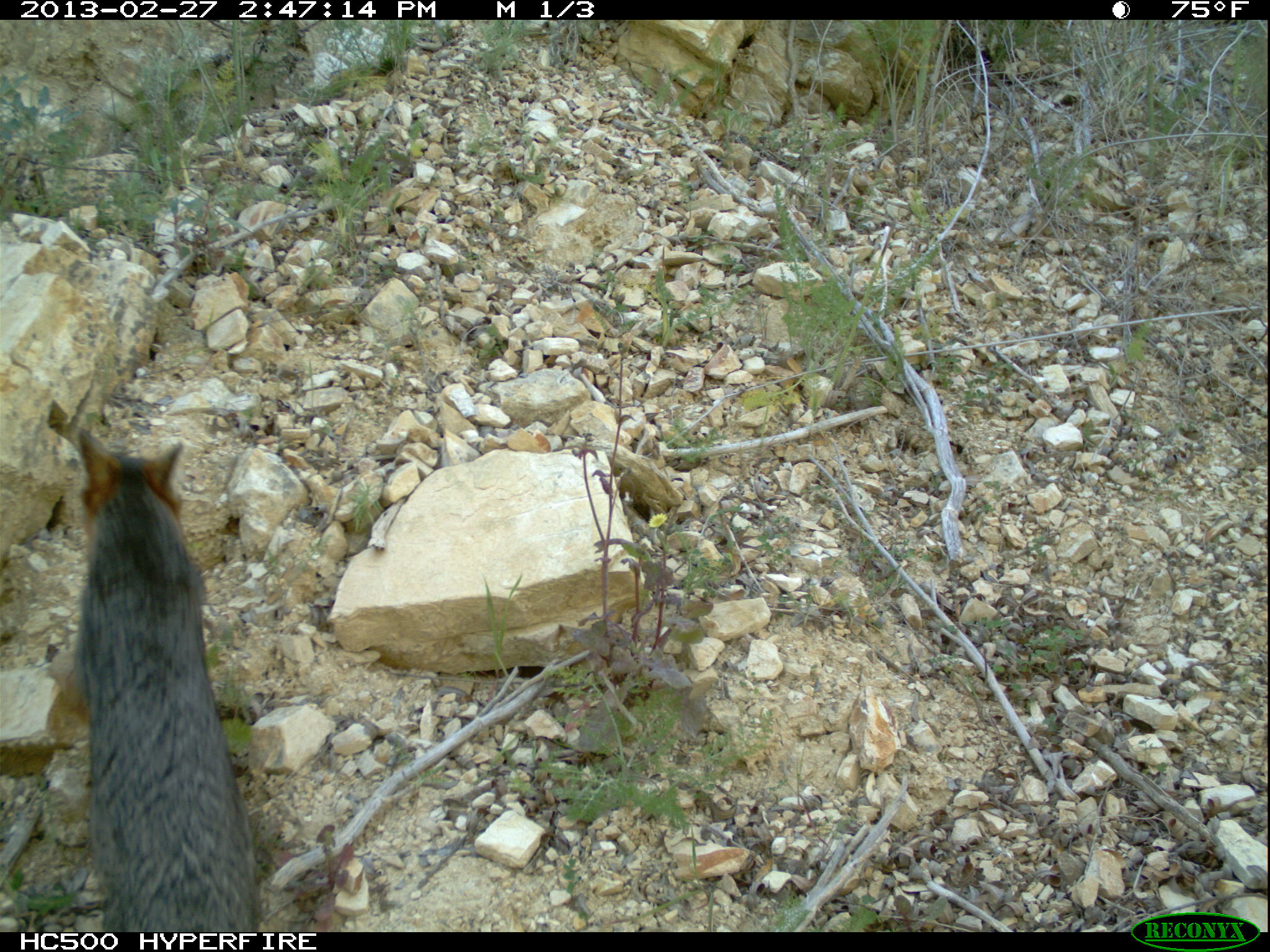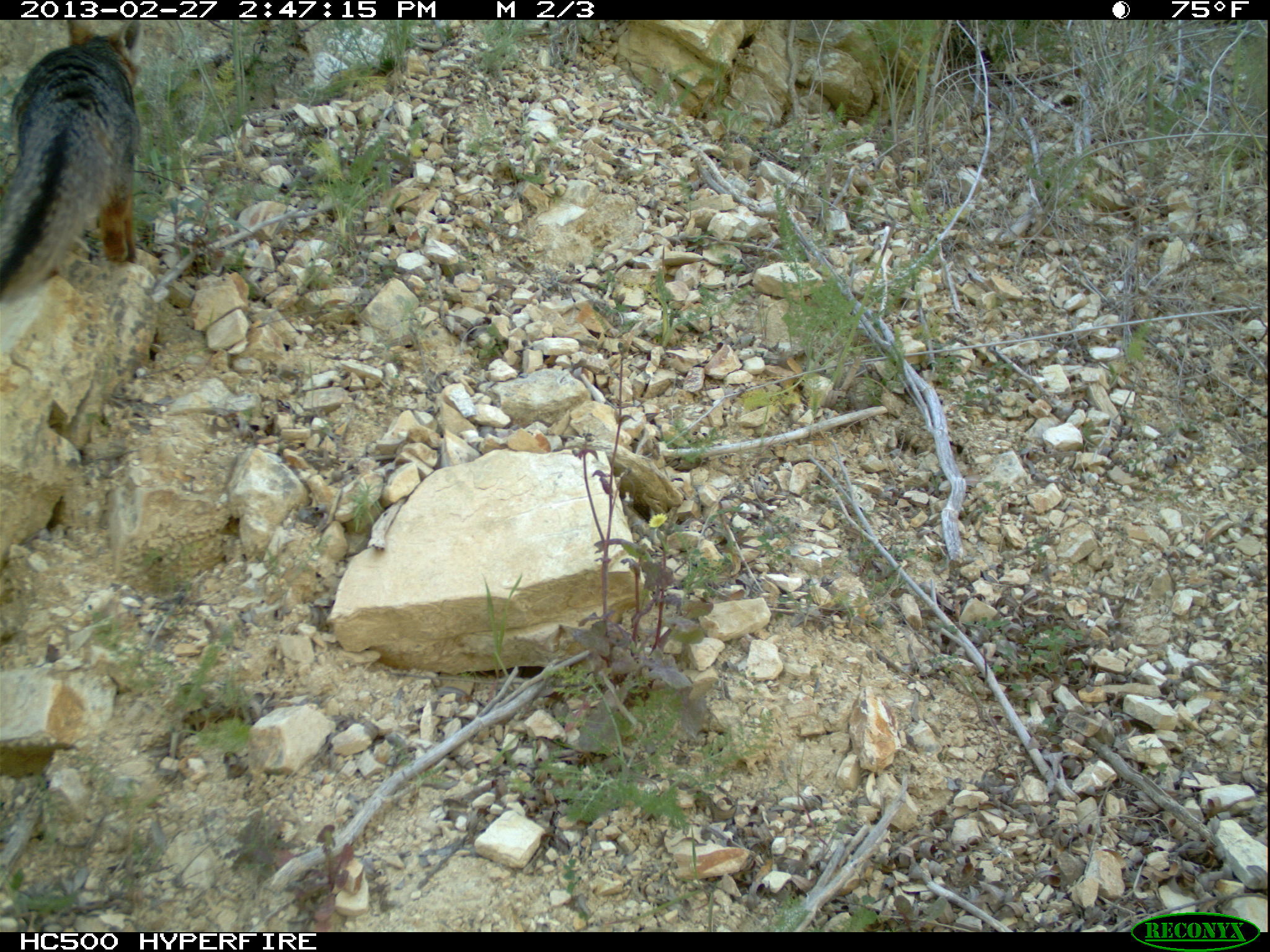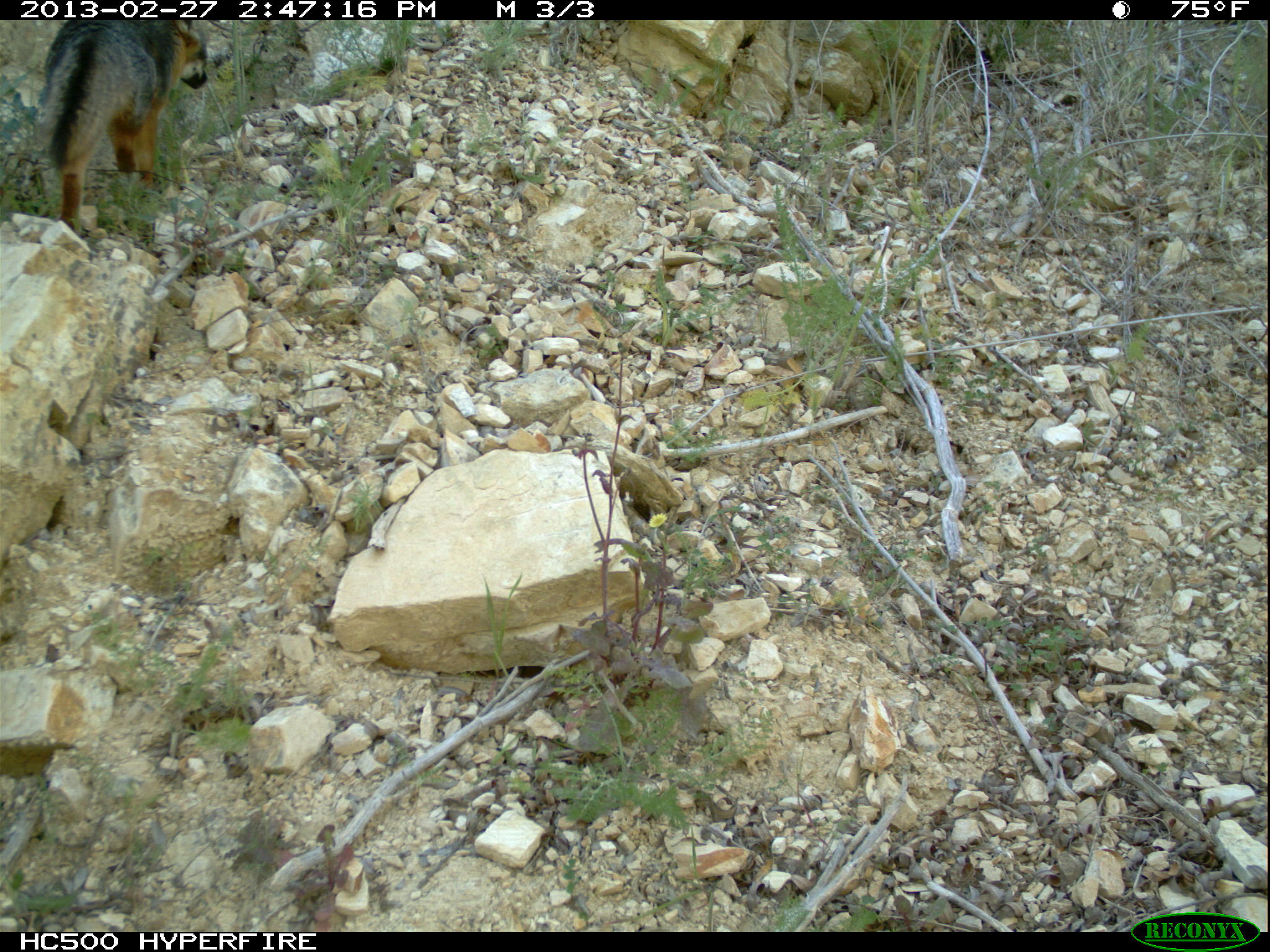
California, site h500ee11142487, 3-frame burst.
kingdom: Animalia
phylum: Chordata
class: Mammalia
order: Carnivora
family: Canidae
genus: Urocyon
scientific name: Urocyon littoralis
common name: island fox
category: fox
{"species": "fox (island fox) (Urocyon littoralis)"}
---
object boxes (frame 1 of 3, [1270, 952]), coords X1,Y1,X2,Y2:
fox: 50,425,256,932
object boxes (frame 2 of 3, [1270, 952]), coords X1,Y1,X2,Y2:
fox: 0,19,141,306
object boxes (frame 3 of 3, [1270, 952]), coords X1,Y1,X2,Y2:
fox: 32,20,208,236